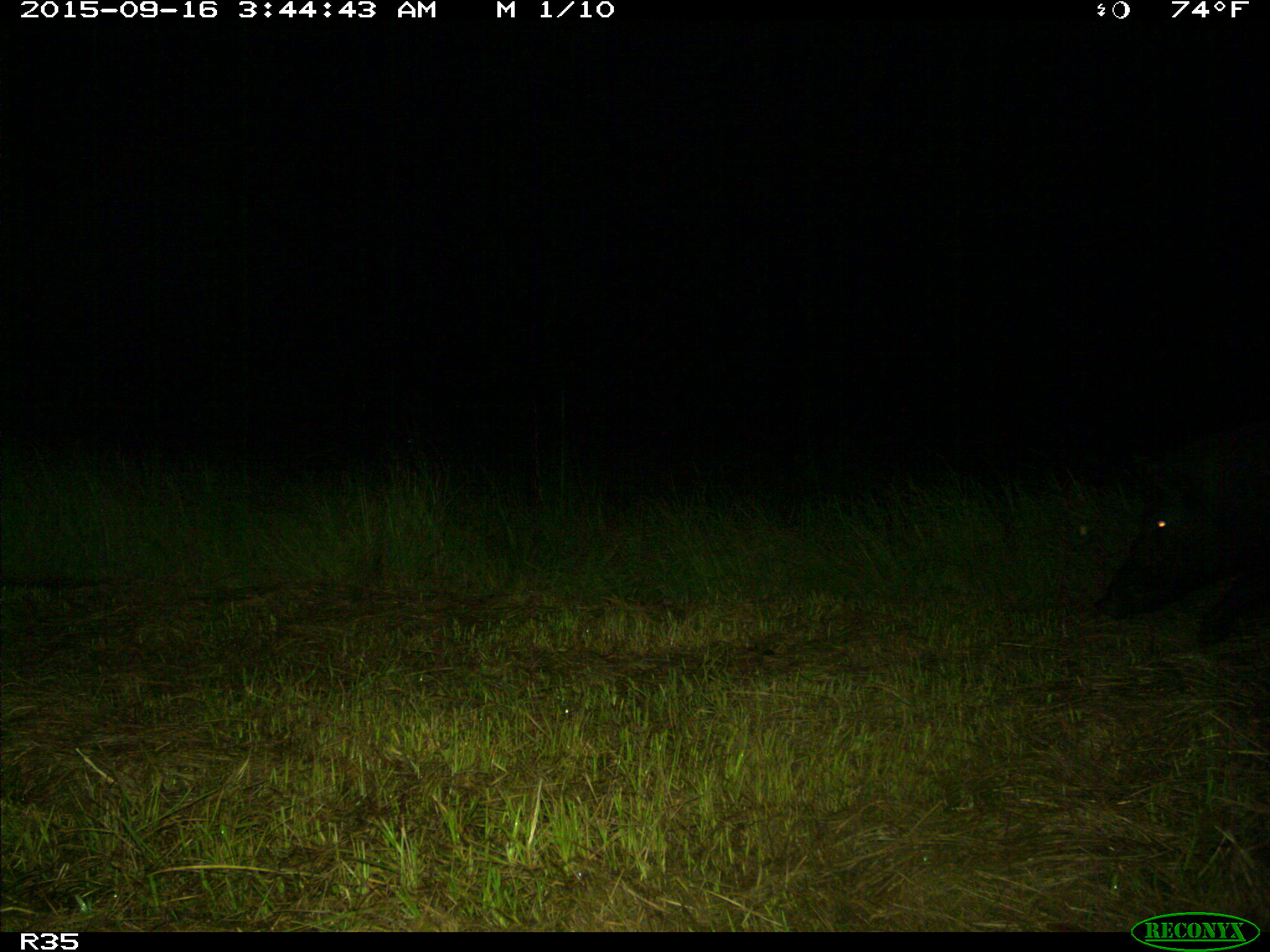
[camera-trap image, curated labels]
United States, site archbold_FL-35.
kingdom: Animalia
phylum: Chordata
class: Mammalia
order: Artiodactyla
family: Suidae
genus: Sus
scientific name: Sus scrofa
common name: wild boar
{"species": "Sus scrofa (wild boar)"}